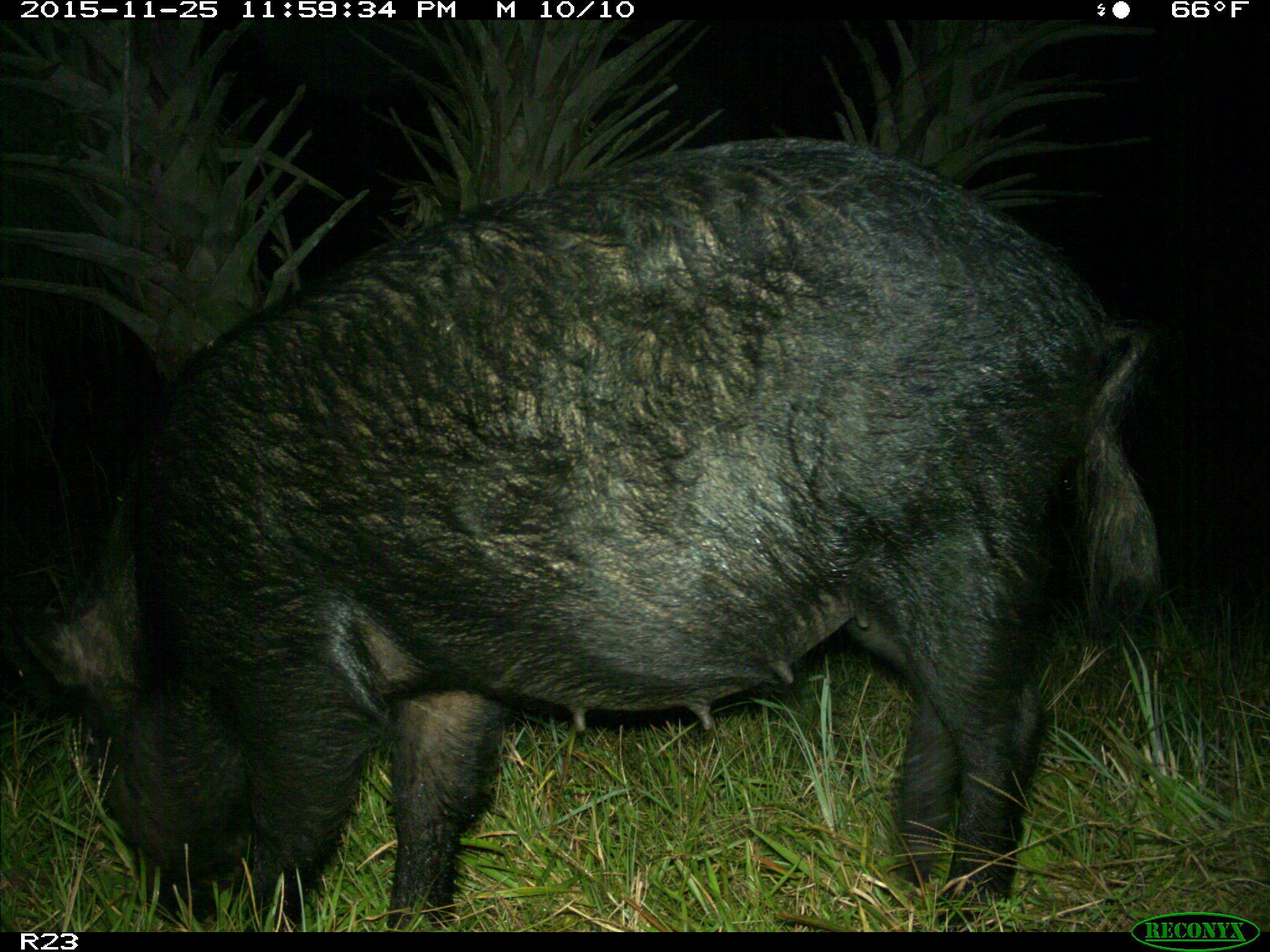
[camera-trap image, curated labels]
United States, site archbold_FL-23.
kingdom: Animalia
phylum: Chordata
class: Mammalia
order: Artiodactyla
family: Suidae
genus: Sus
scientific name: Sus scrofa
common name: wild boar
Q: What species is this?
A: Sus scrofa (wild boar).